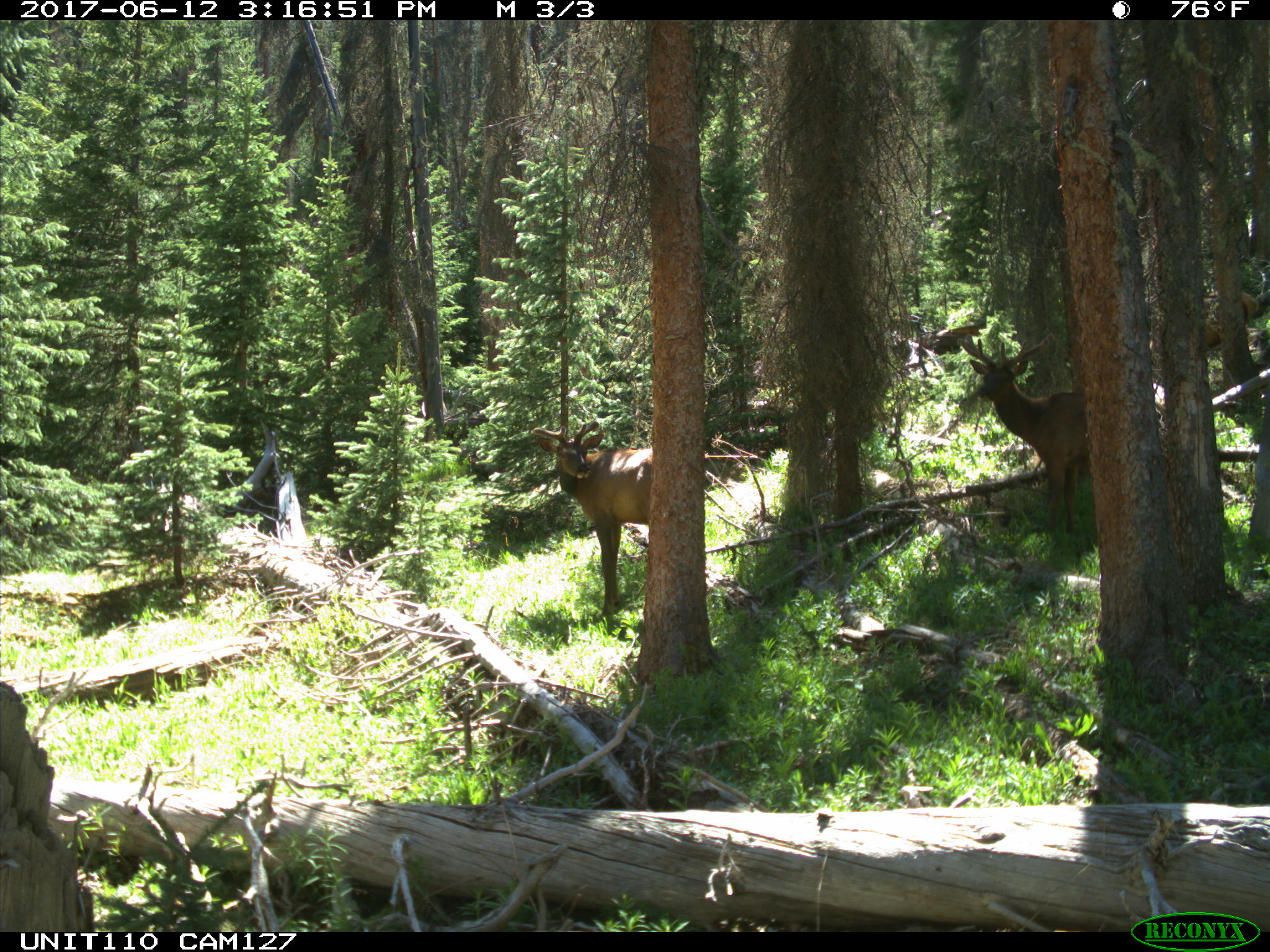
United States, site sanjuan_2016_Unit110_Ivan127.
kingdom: Animalia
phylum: Chordata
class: Mammalia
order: Artiodactyla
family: Cervidae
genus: Cervus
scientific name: Cervus elaphus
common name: red deer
Cervus elaphus (red deer).